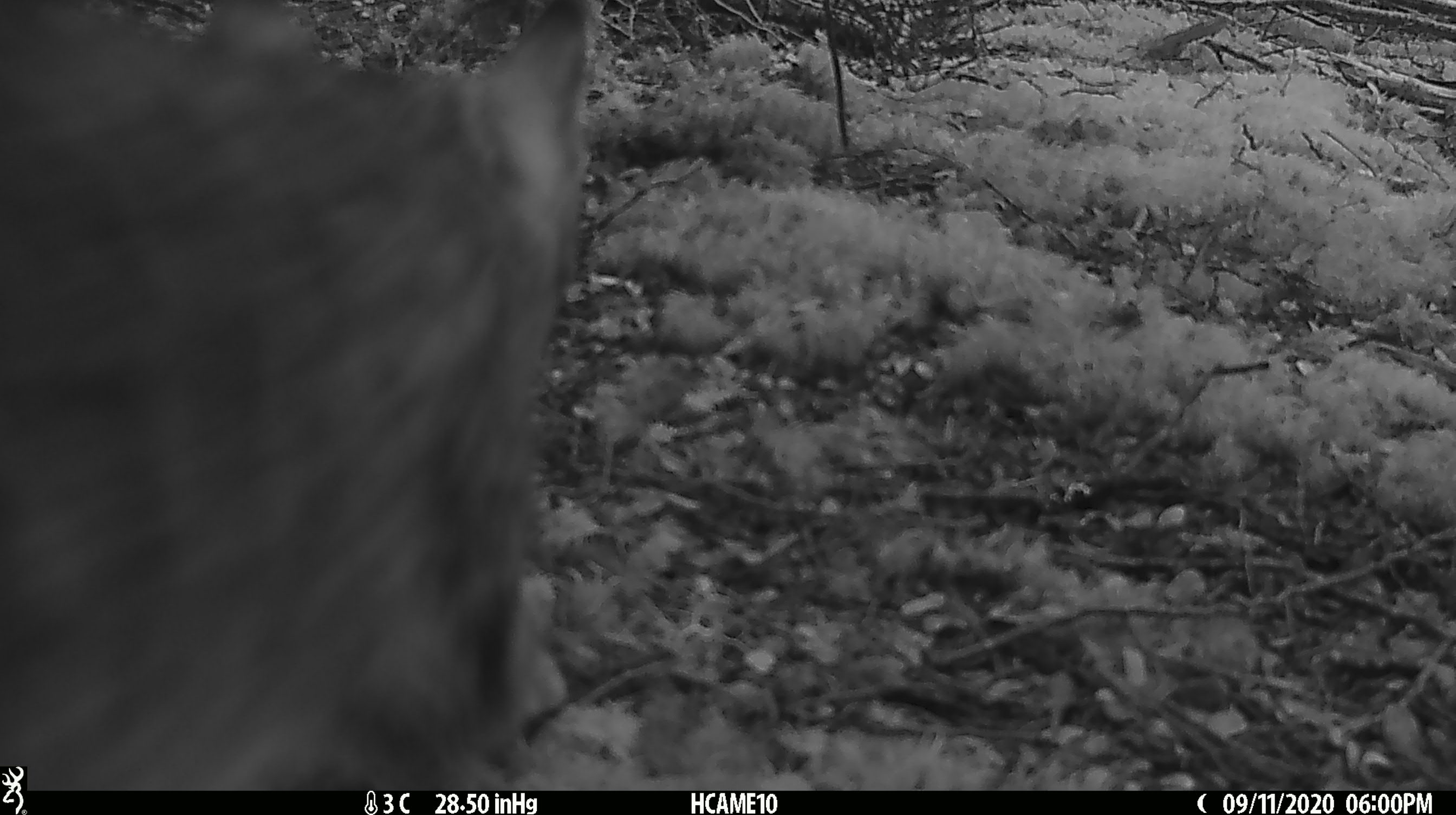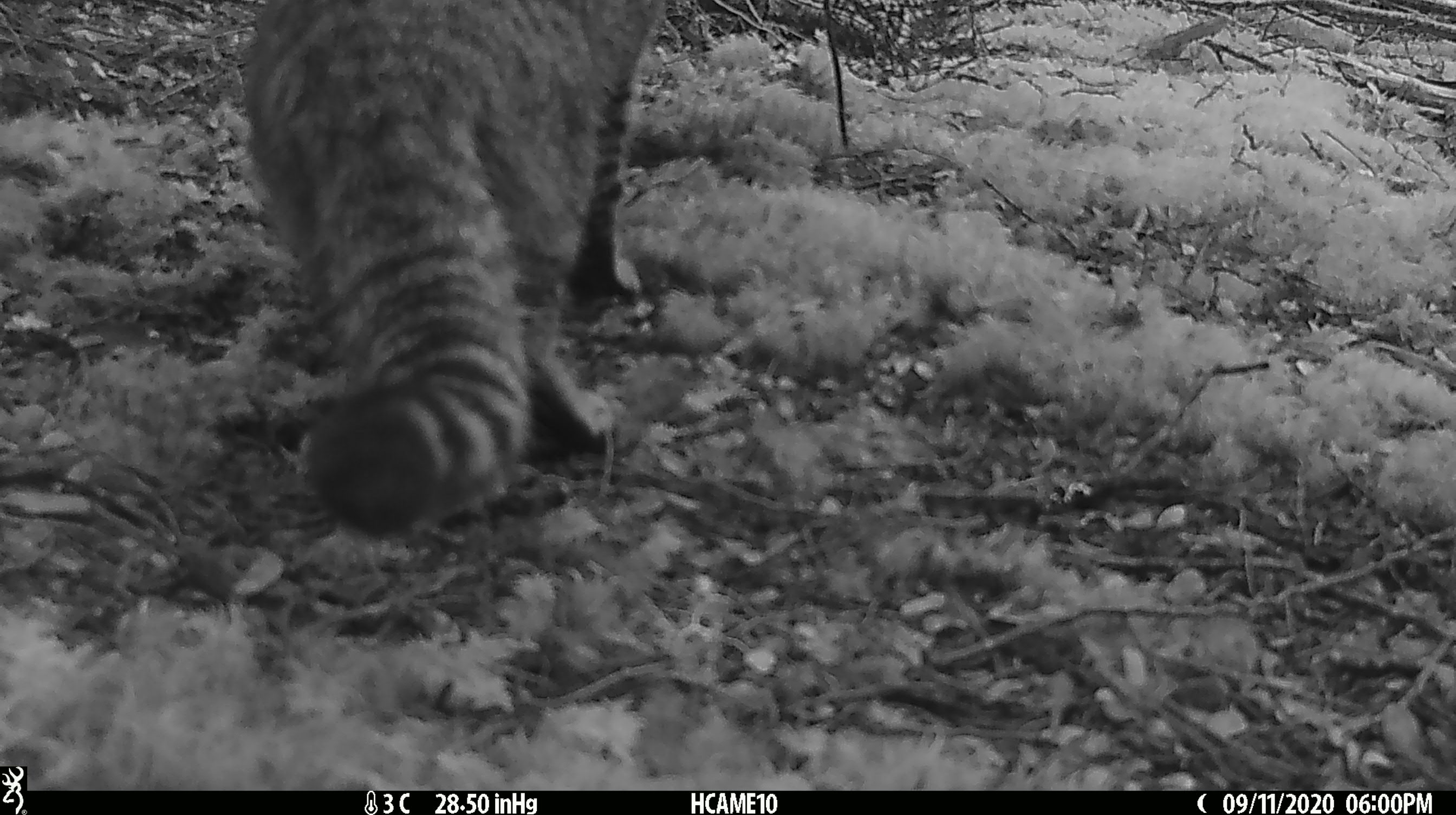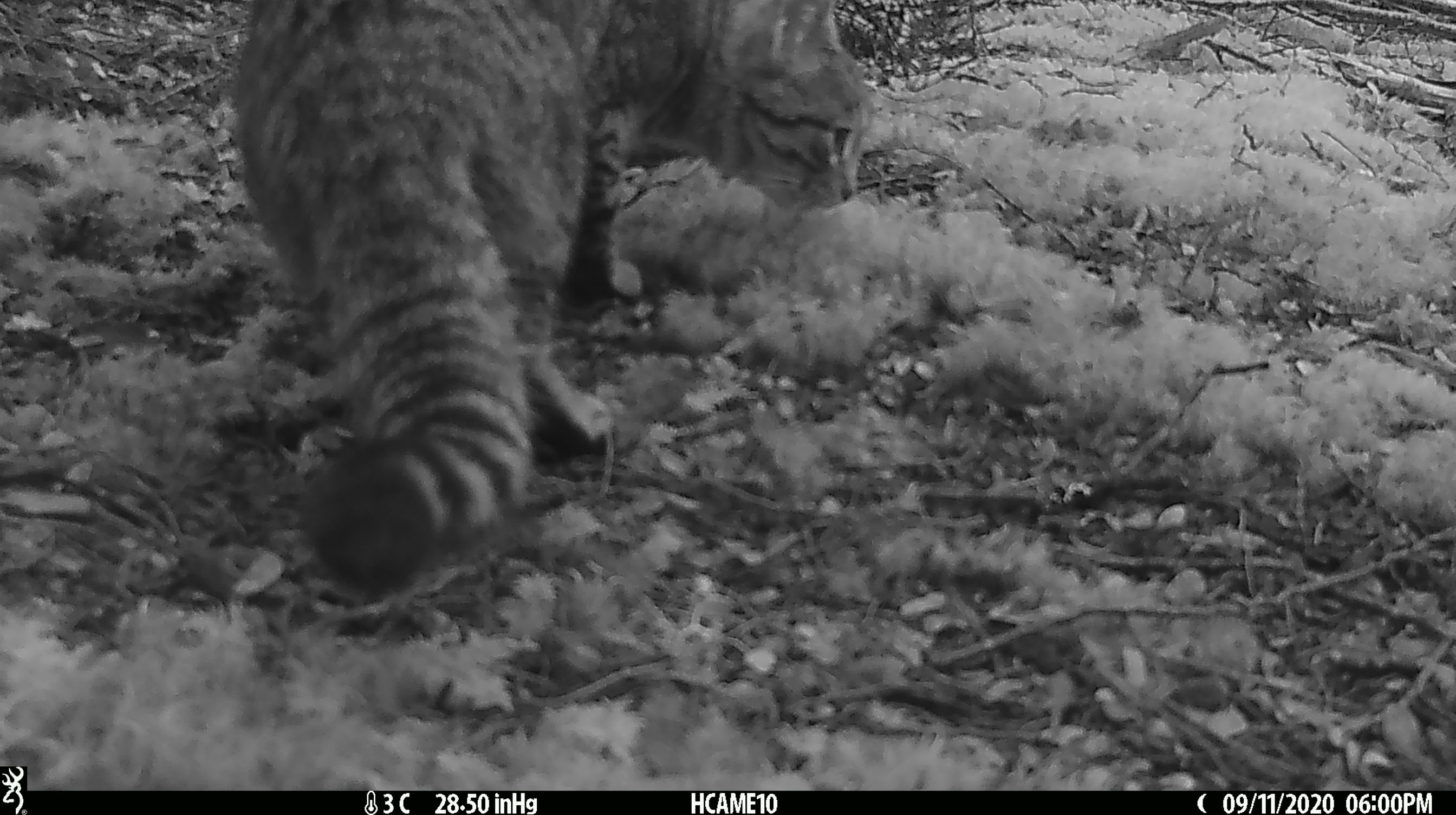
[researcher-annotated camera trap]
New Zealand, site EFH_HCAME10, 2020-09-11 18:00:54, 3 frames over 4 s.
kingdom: Animalia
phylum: Chordata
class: Mammalia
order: Carnivora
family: Felidae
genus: Felis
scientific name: Felis catus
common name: domestic cat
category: cat